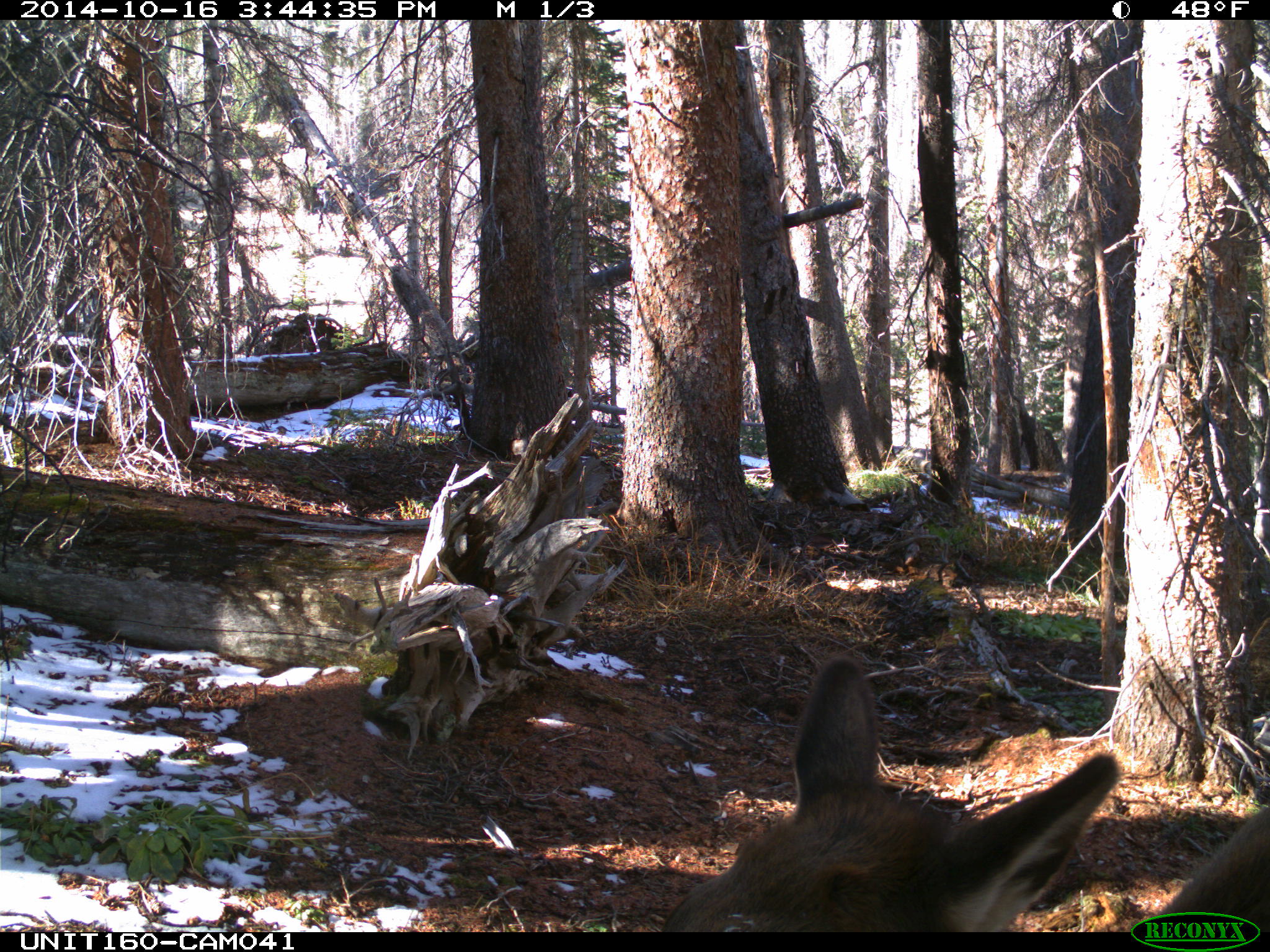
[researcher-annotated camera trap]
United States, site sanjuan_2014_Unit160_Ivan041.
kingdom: Animalia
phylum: Chordata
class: Mammalia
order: Artiodactyla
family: Cervidae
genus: Cervus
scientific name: Cervus elaphus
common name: red deer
Cervus elaphus (red deer).